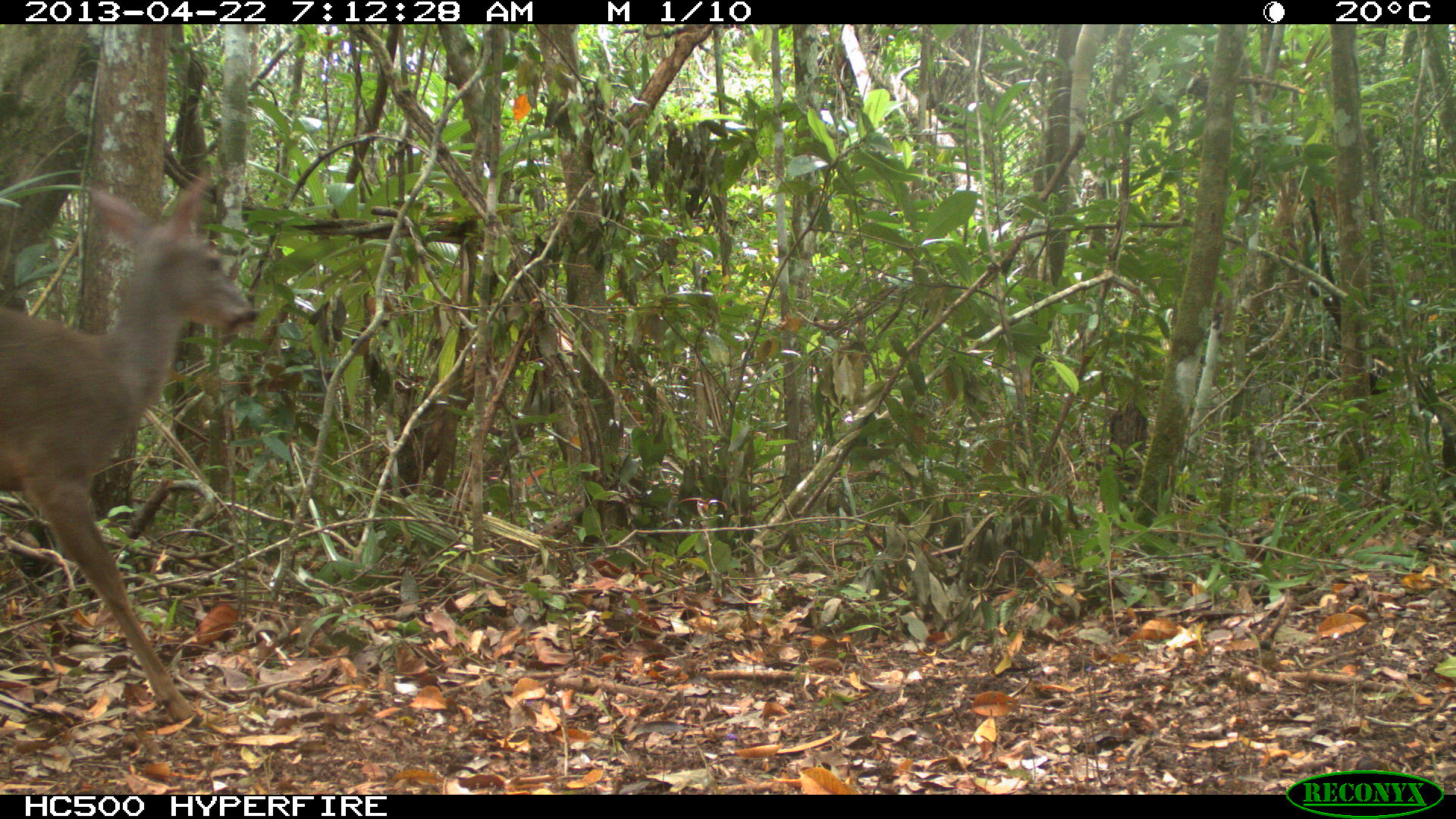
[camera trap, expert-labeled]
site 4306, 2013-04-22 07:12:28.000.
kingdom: Animalia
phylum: Chordata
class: Mammalia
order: Artiodactyla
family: Cervidae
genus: Odocoileus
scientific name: Odocoileus virginianus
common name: white-tailed deer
Odocoileus virginianus (white-tailed deer), count 1, sex female.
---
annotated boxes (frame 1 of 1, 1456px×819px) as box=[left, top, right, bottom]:
odocoileus virginianus: box=[0, 169, 258, 726]